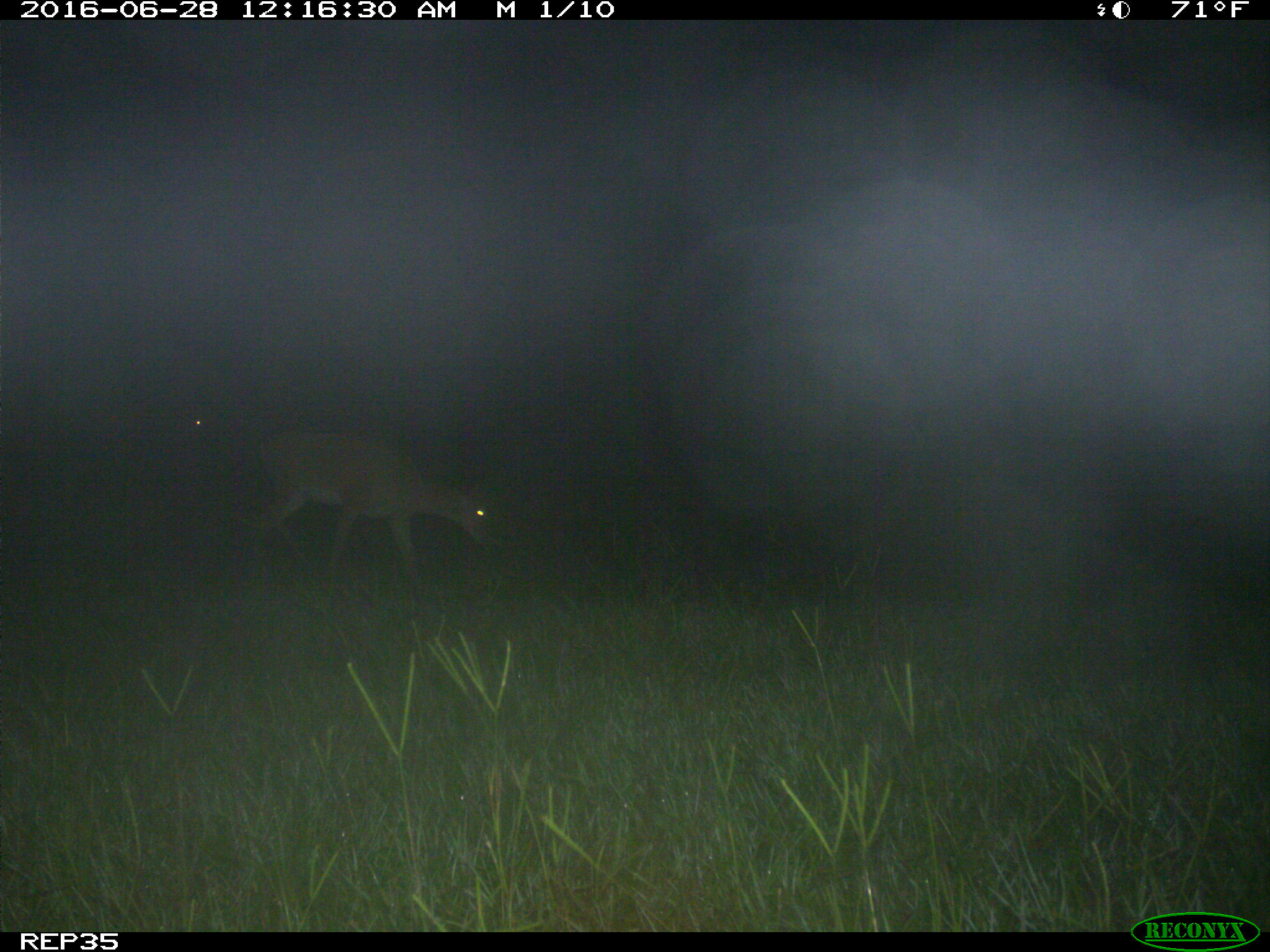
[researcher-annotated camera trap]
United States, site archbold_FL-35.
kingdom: Animalia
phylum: Chordata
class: Mammalia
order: Artiodactyla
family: Cervidae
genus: Odocoileus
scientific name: Odocoileus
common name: deer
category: unidentified deer